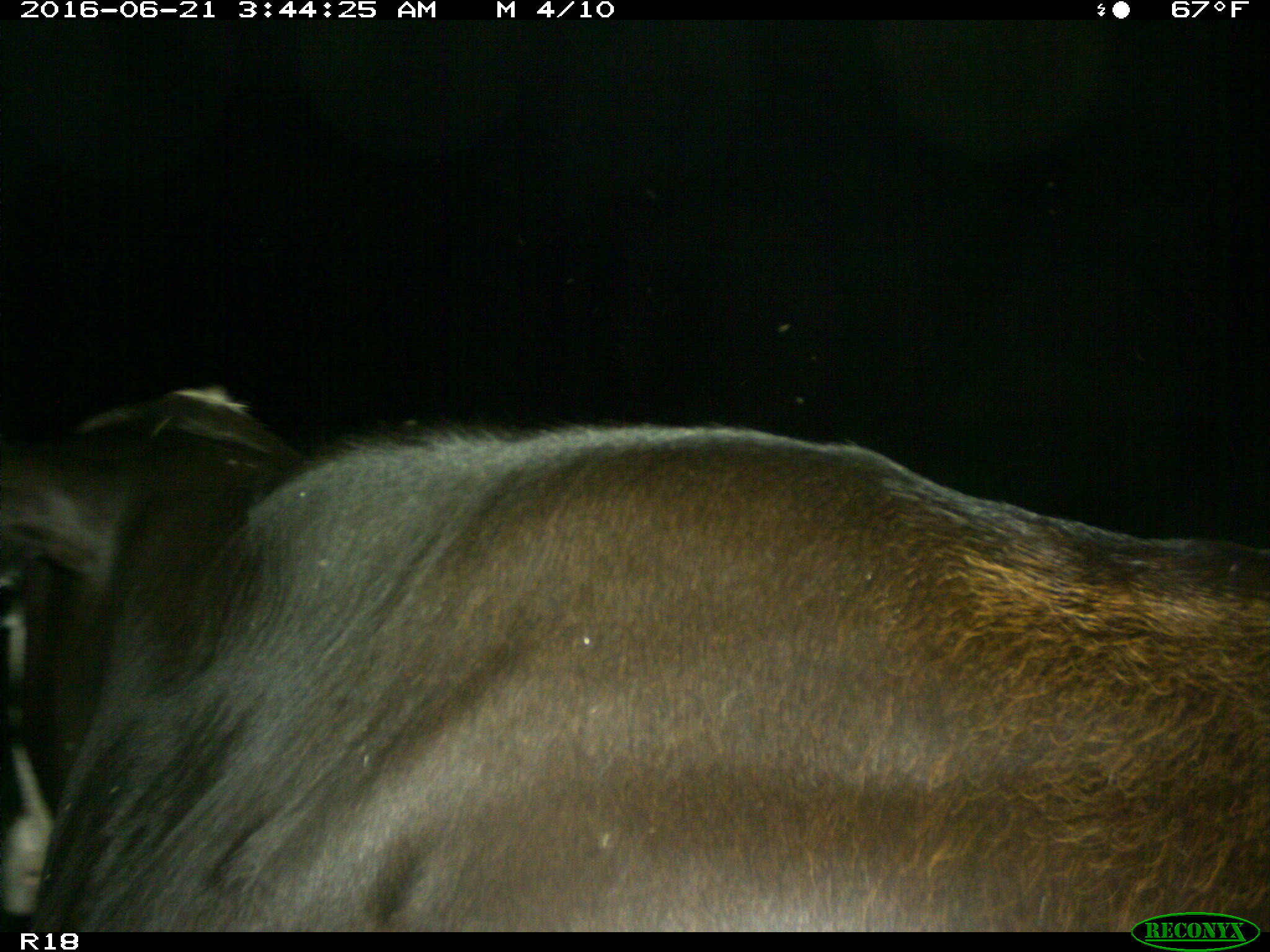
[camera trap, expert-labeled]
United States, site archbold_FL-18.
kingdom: Animalia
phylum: Chordata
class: Mammalia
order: Artiodactyla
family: Bovidae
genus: Bos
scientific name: Bos taurus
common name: domestic cow